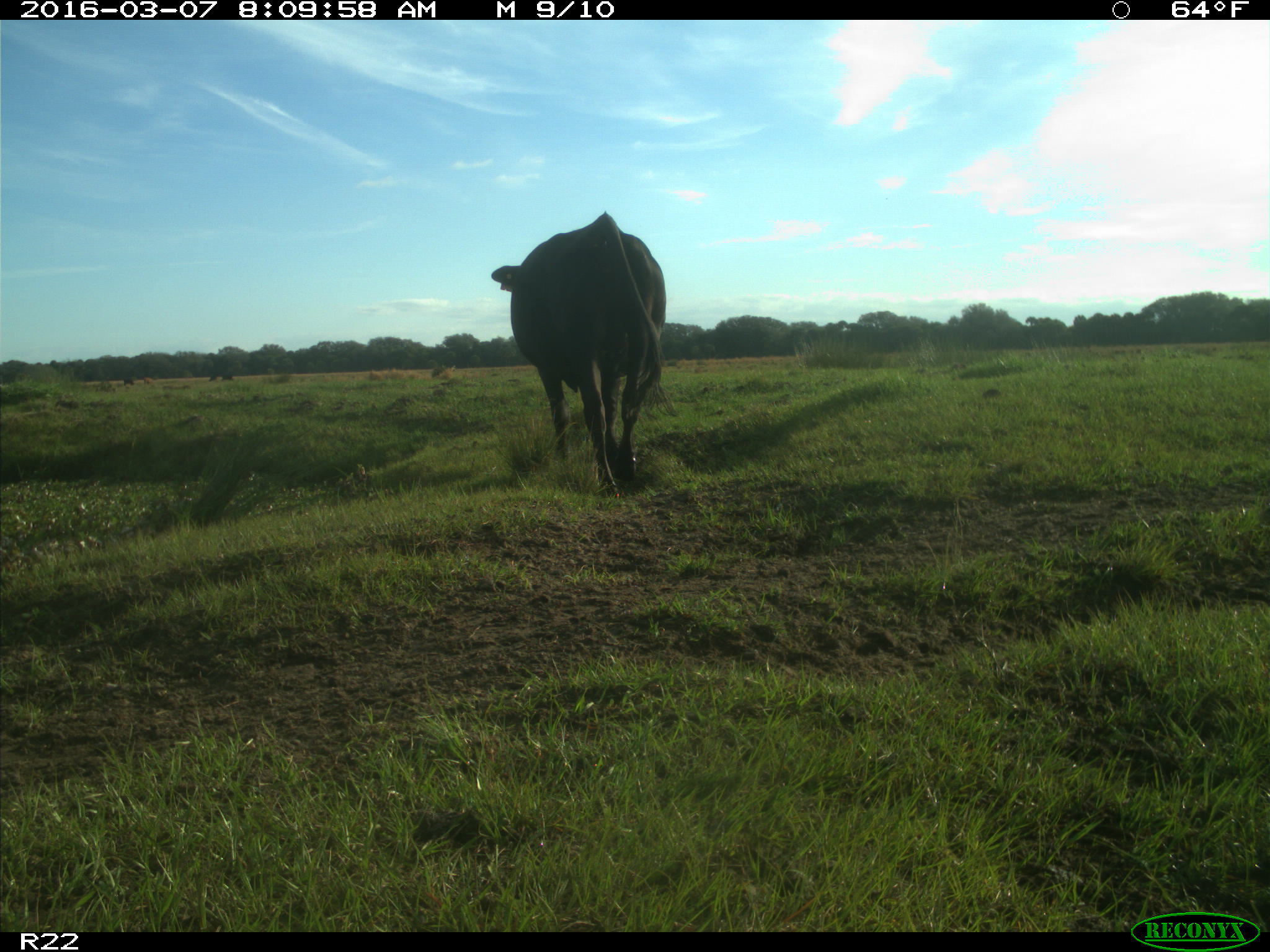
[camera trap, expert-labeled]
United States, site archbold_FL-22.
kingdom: Animalia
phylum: Chordata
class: Mammalia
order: Artiodactyla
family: Bovidae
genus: Bos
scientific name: Bos taurus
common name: domestic cow